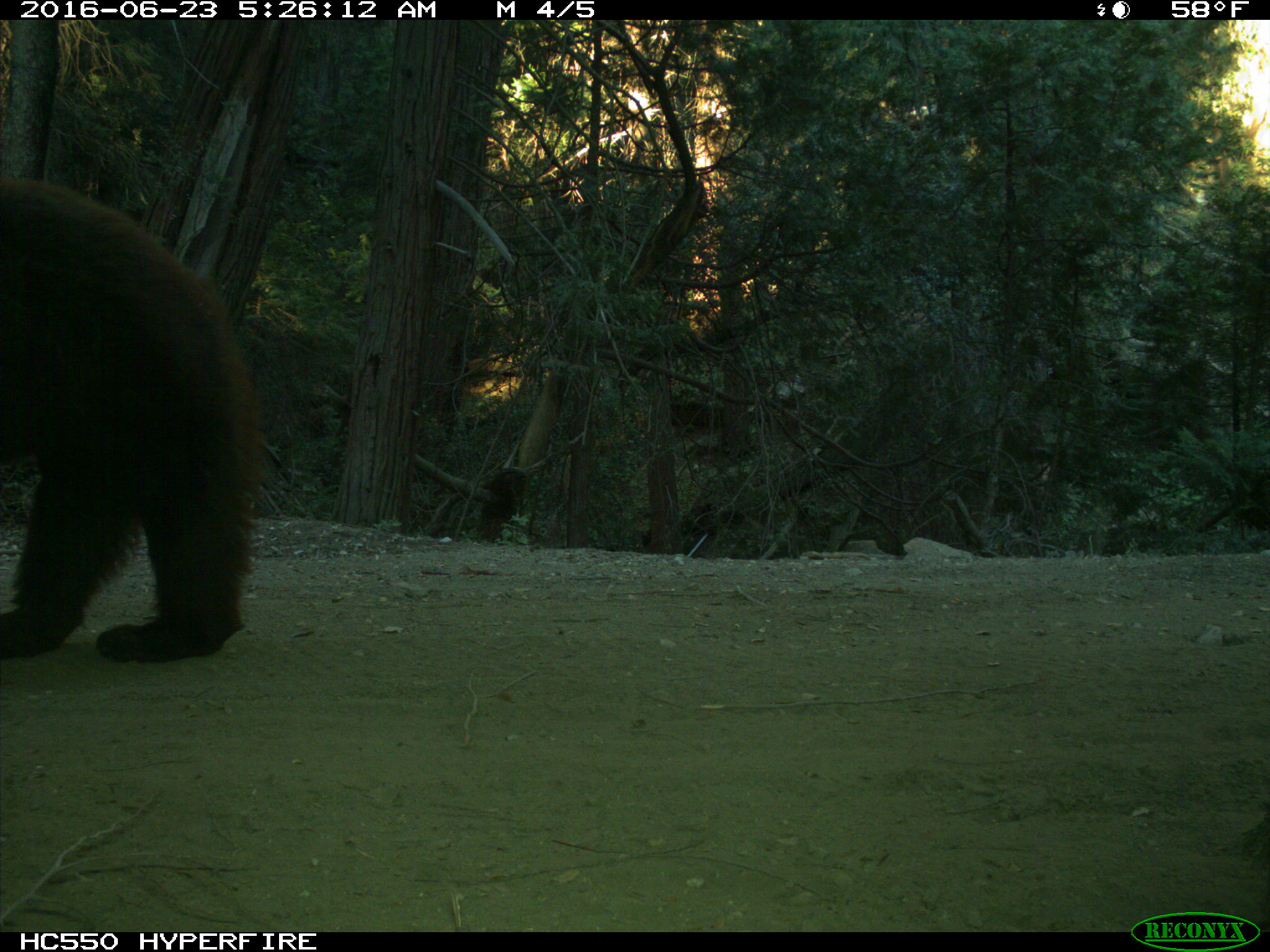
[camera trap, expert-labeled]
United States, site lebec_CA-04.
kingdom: Animalia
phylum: Chordata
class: Mammalia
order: Carnivora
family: Ursidae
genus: Ursus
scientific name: Ursus americanus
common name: american black bear